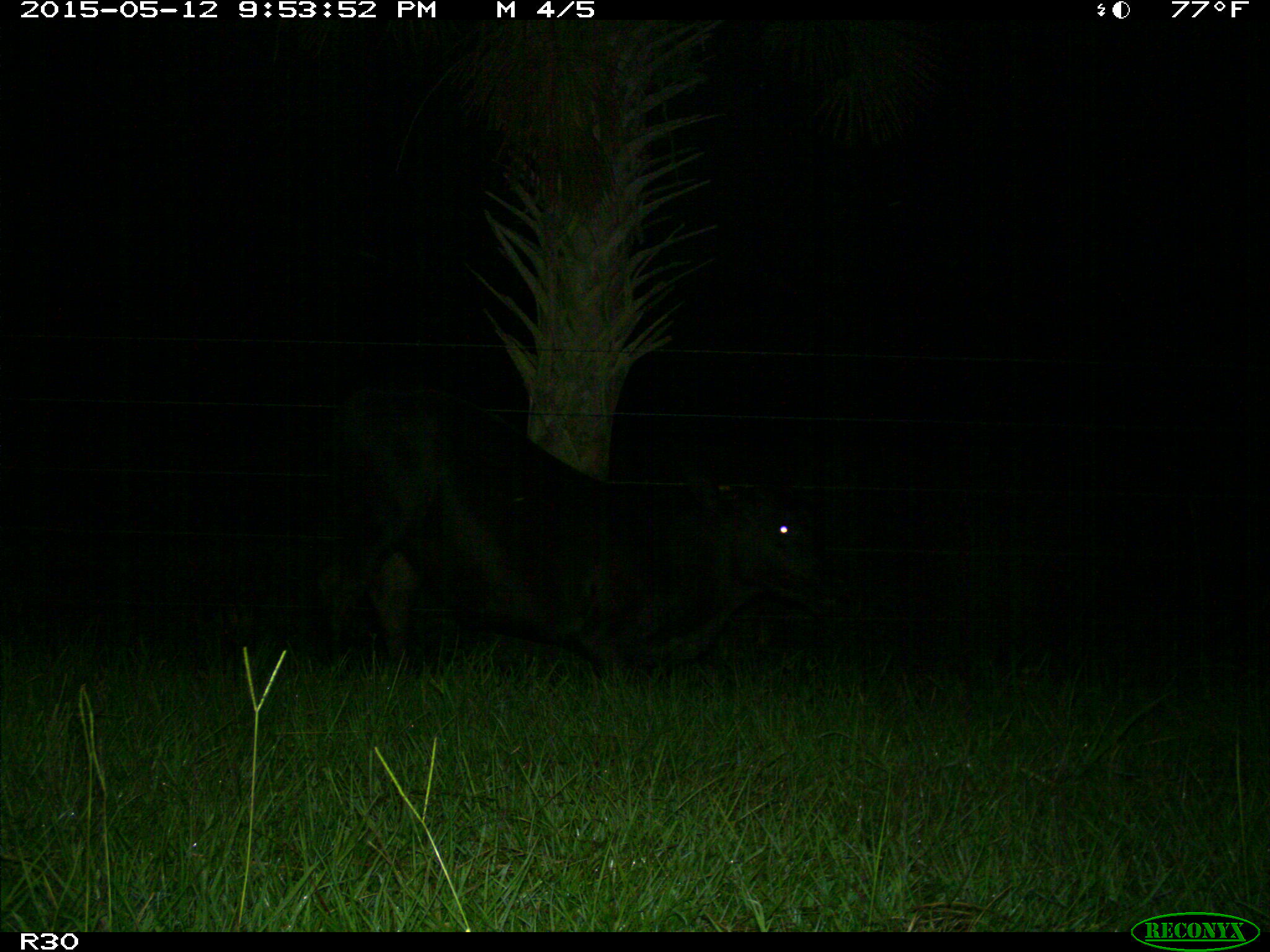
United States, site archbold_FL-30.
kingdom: Animalia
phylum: Chordata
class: Mammalia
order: Artiodactyla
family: Bovidae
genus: Bos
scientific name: Bos taurus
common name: domestic cow